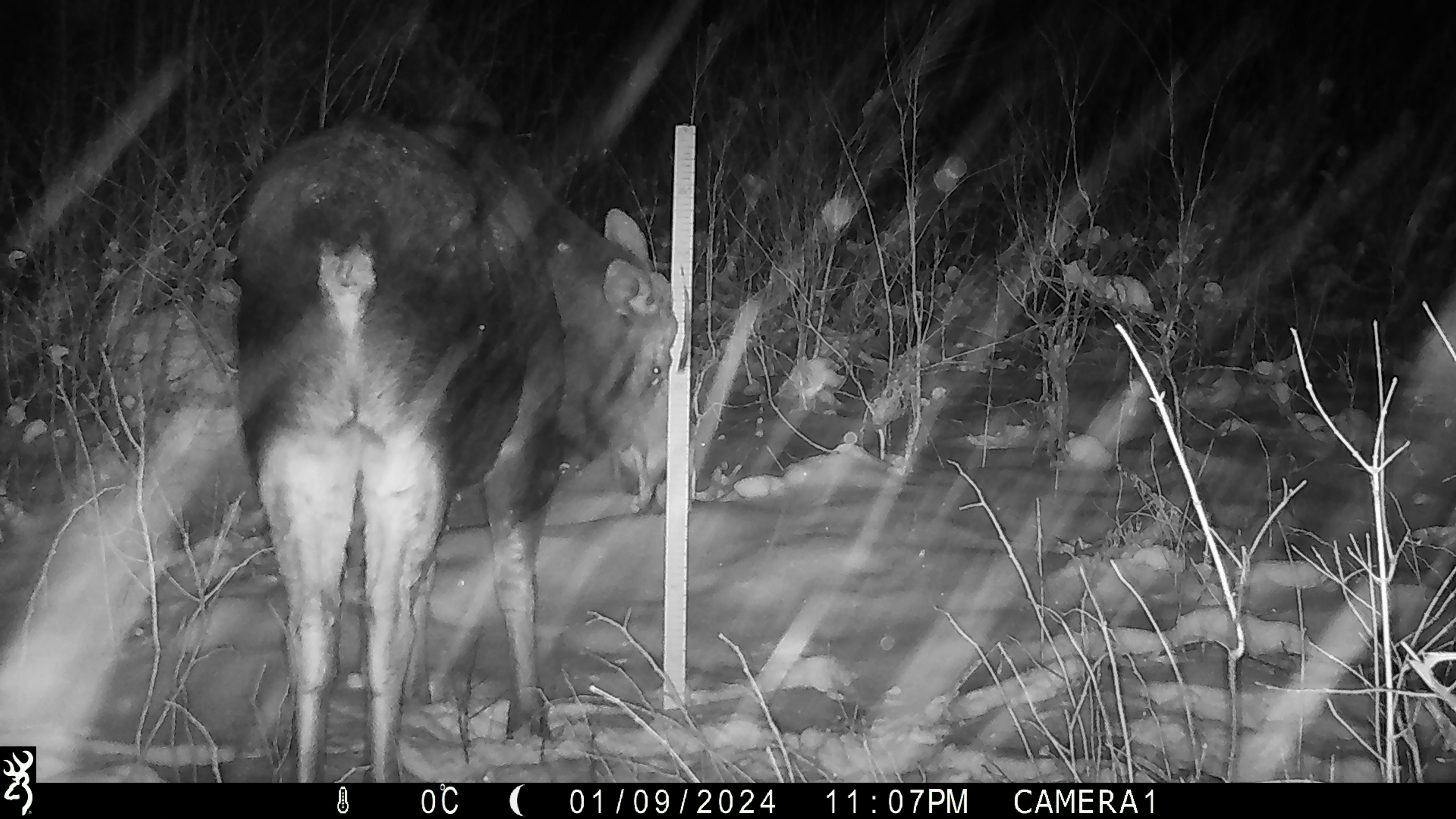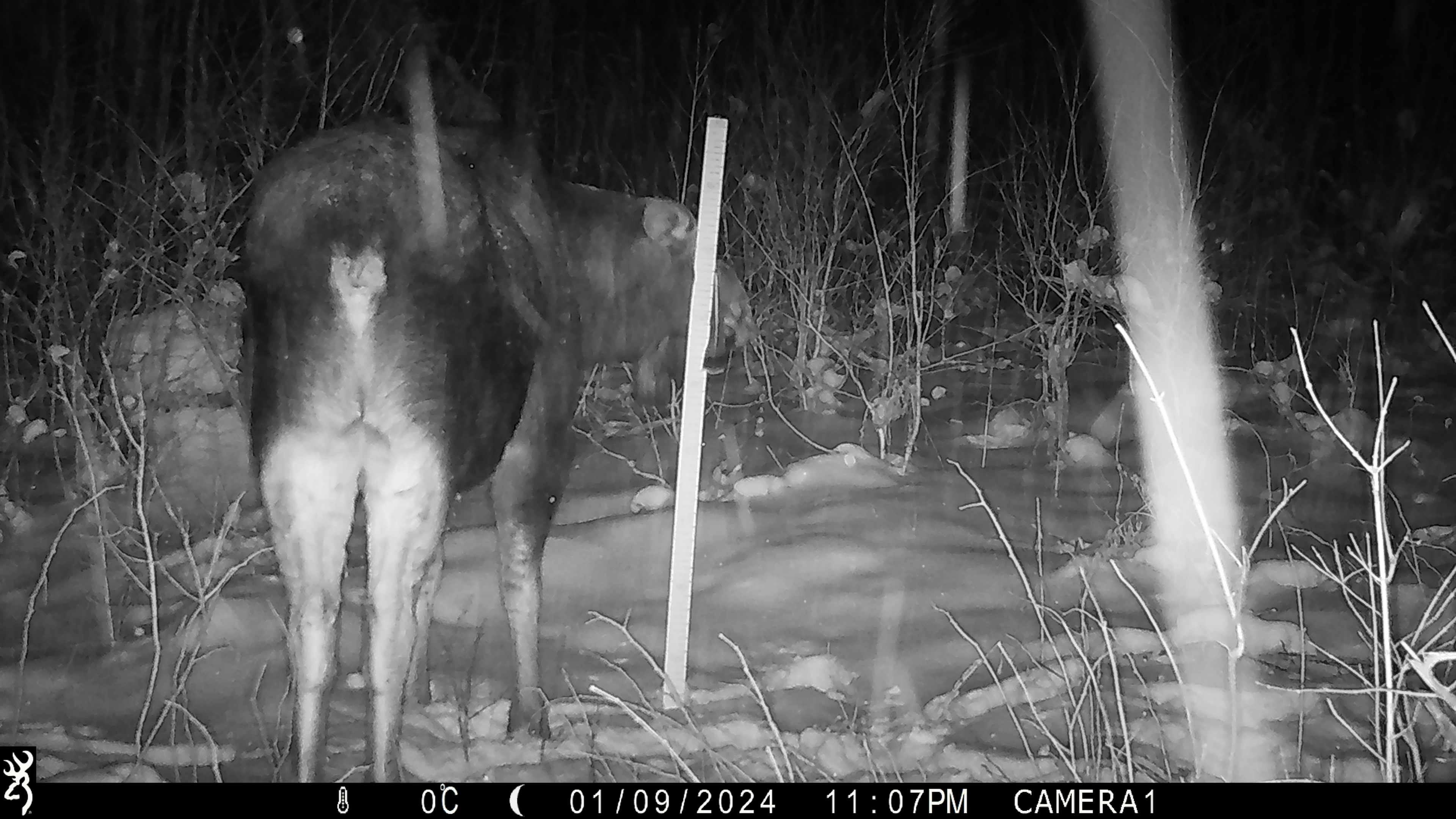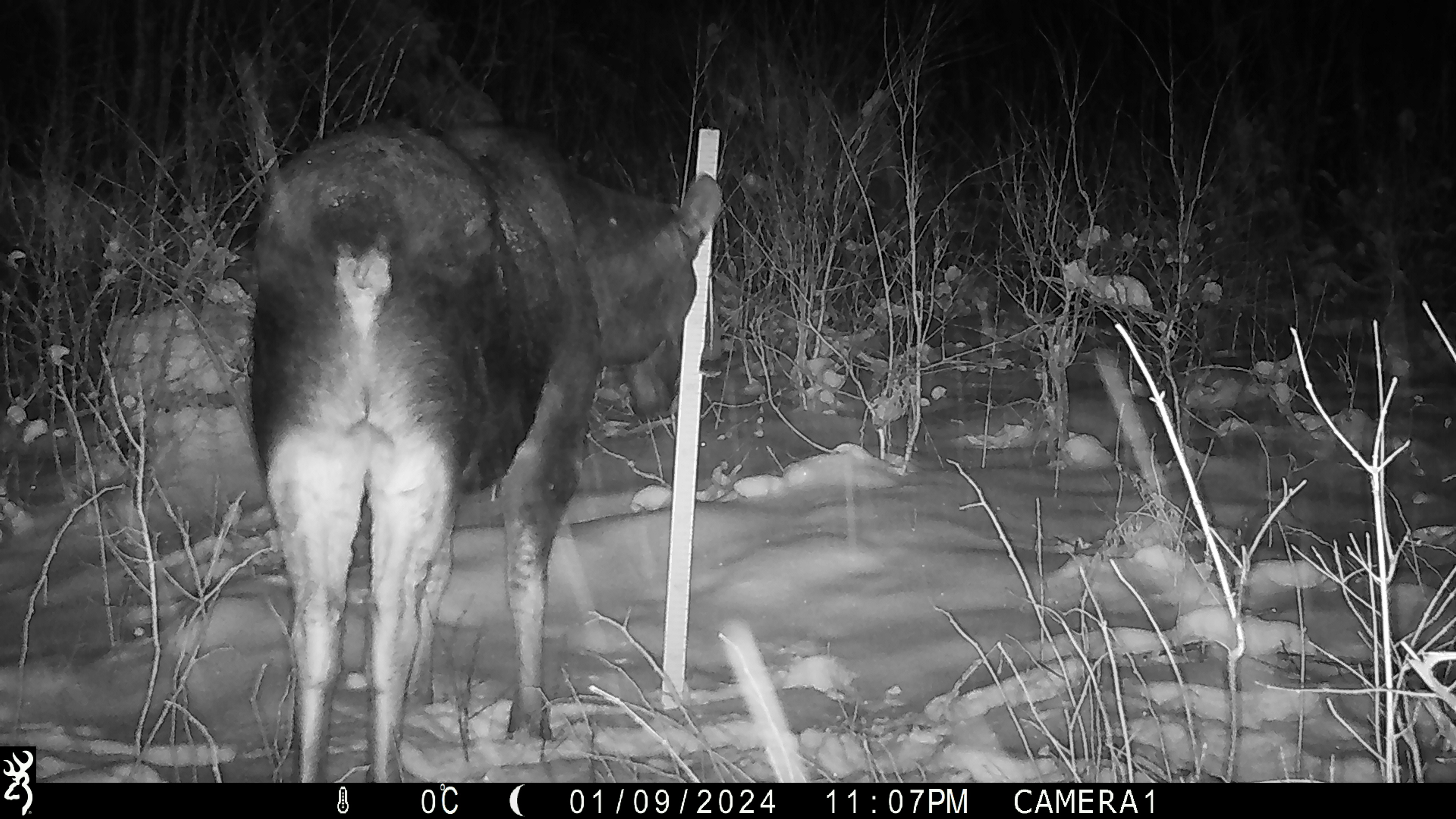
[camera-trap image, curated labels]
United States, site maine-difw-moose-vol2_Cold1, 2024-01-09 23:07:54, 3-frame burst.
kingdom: Animalia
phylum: Chordata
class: Mammalia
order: Artiodactyla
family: Cervidae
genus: Alces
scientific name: Alces alces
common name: moose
Moose (Alces alces).